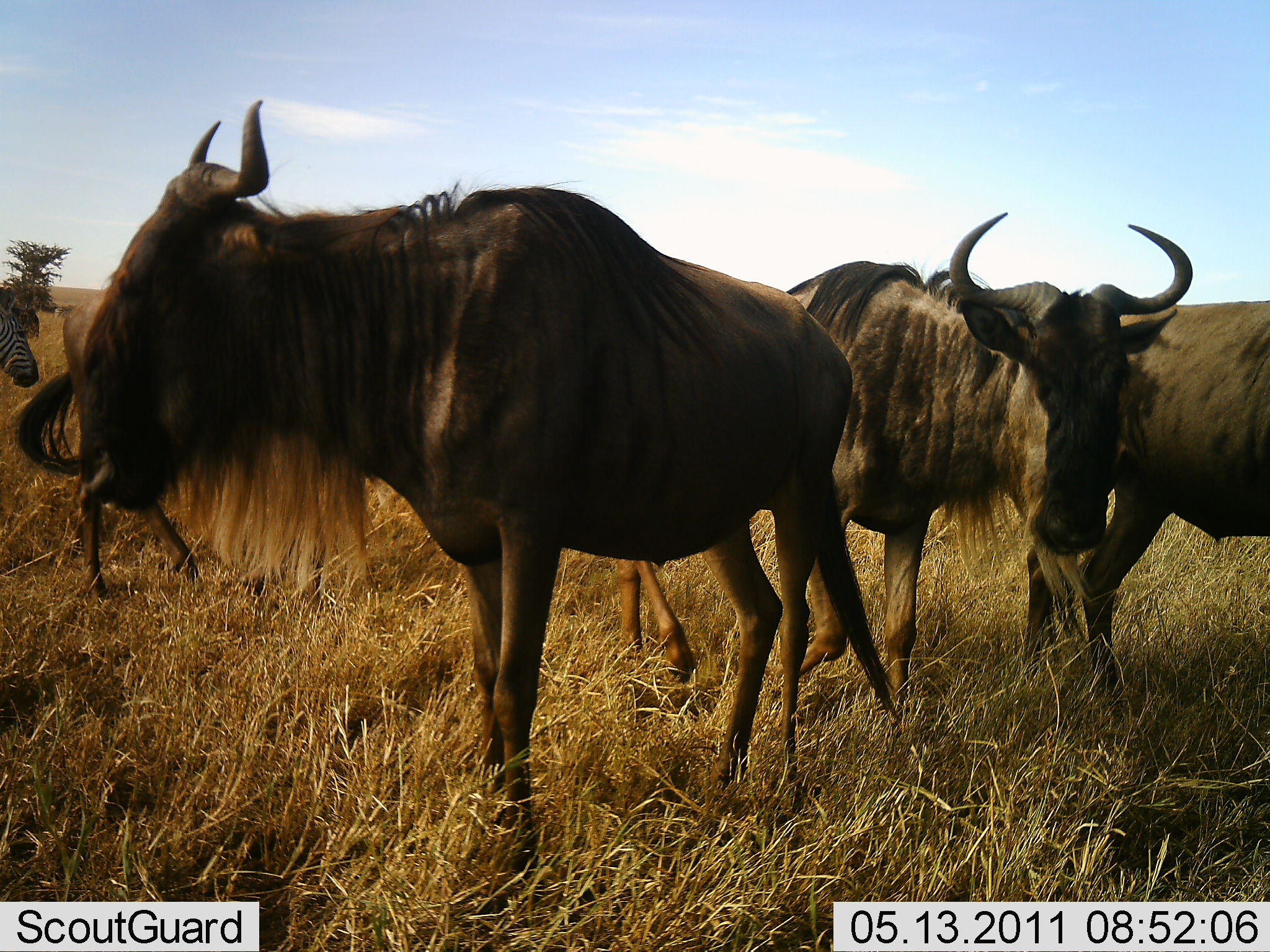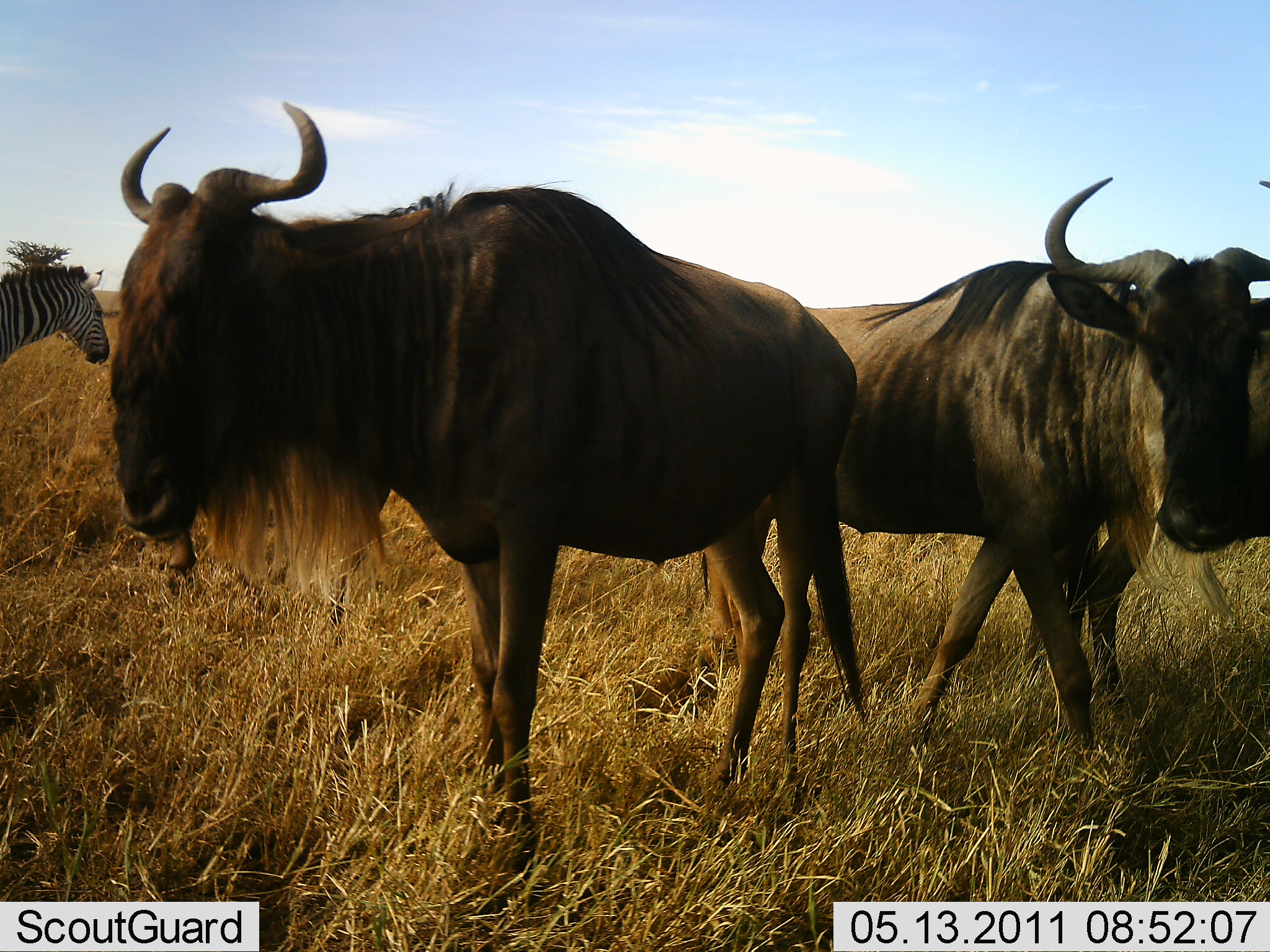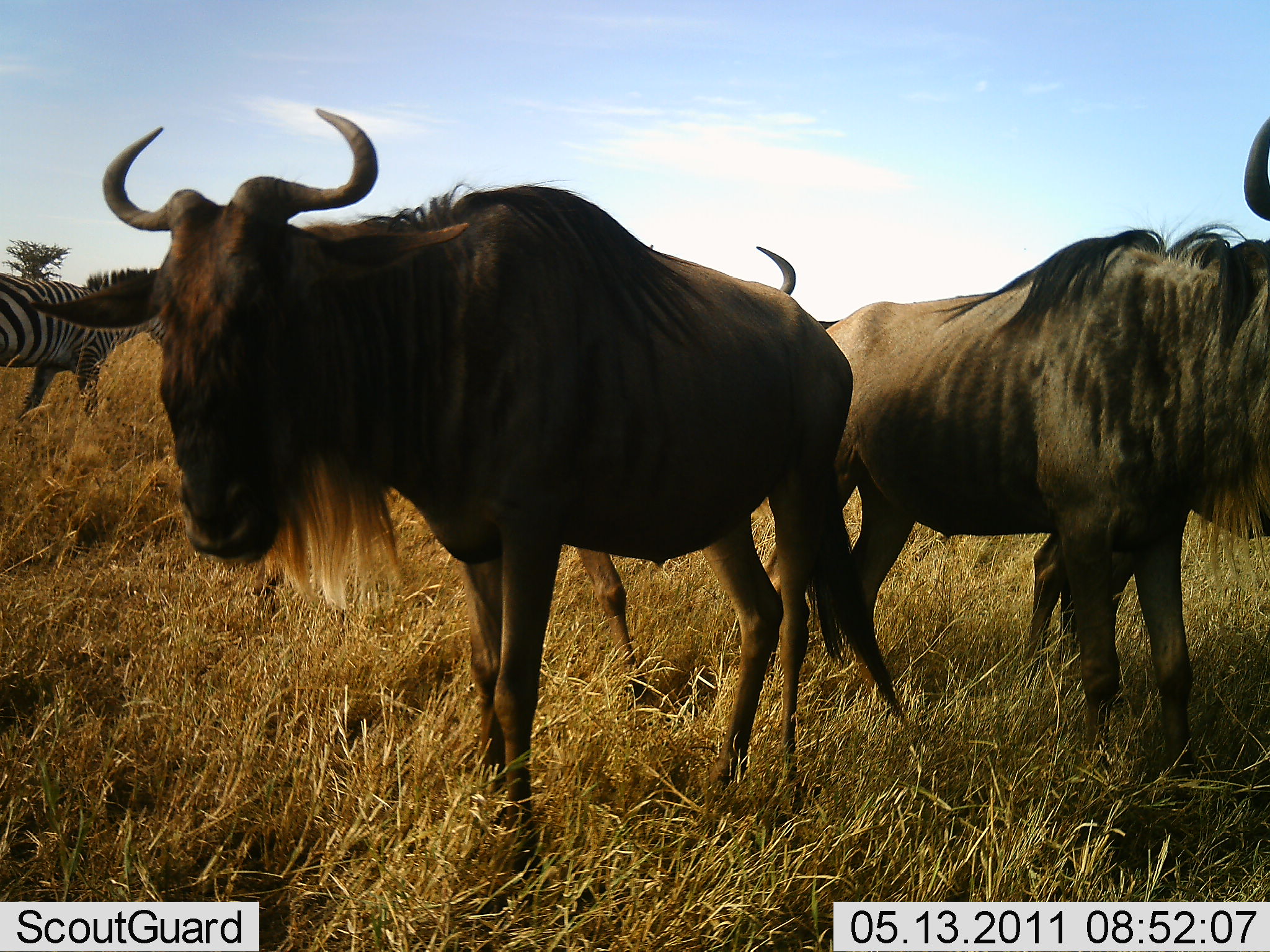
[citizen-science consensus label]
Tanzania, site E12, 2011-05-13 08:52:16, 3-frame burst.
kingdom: Animalia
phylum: Chordata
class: Mammalia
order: Artiodactyla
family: Bovidae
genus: Connochaetes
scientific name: Connochaetes taurinus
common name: blue wildebeest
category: wildebeest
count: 4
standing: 79%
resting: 0%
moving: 36%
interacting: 0%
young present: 0%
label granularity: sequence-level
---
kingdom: Animalia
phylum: Chordata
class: Mammalia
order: Perissodactyla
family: Equidae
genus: Equus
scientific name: Equus quagga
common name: plains zebra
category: zebra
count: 1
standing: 36%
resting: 0%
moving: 64%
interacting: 0%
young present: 0%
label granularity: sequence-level